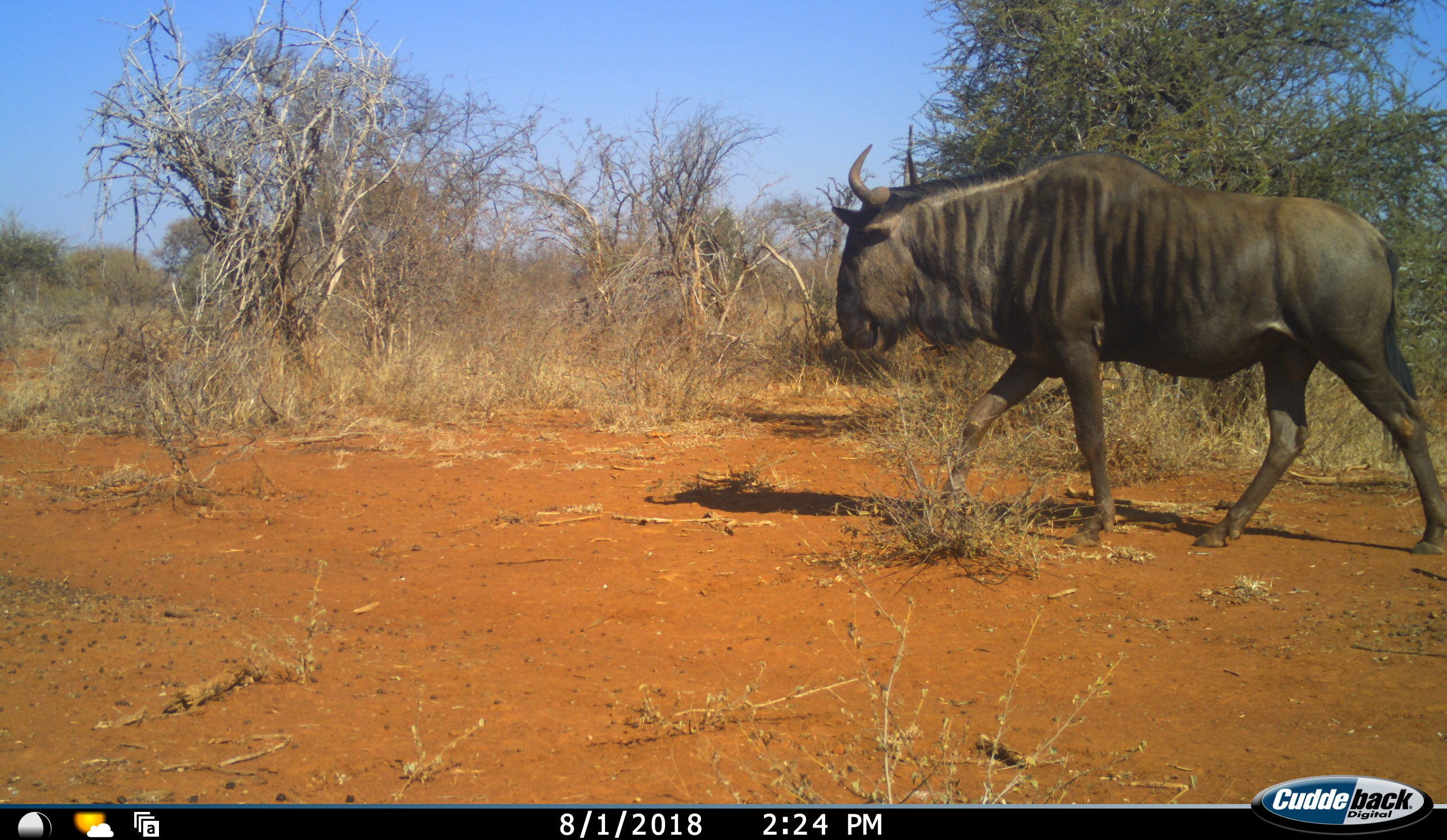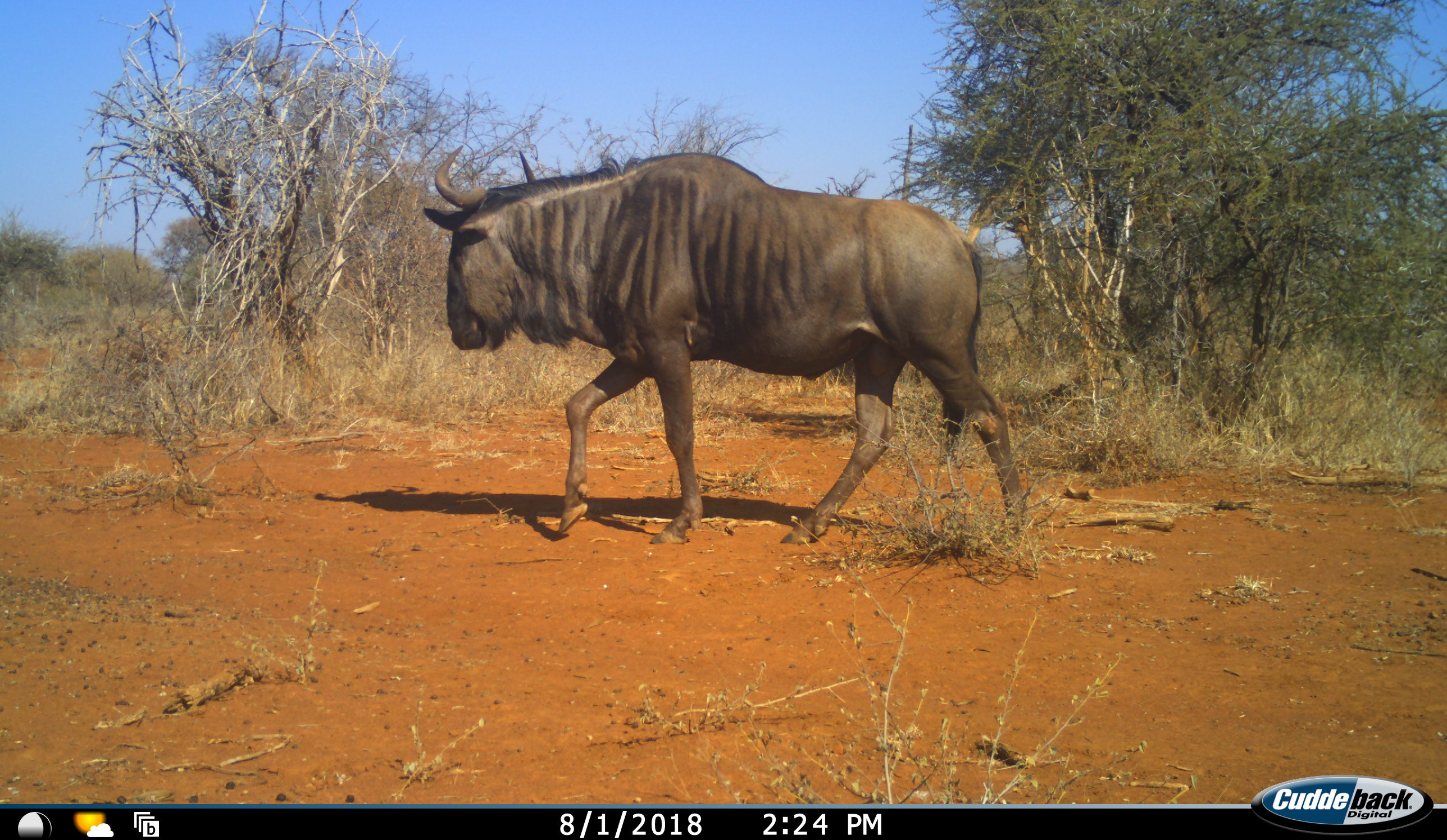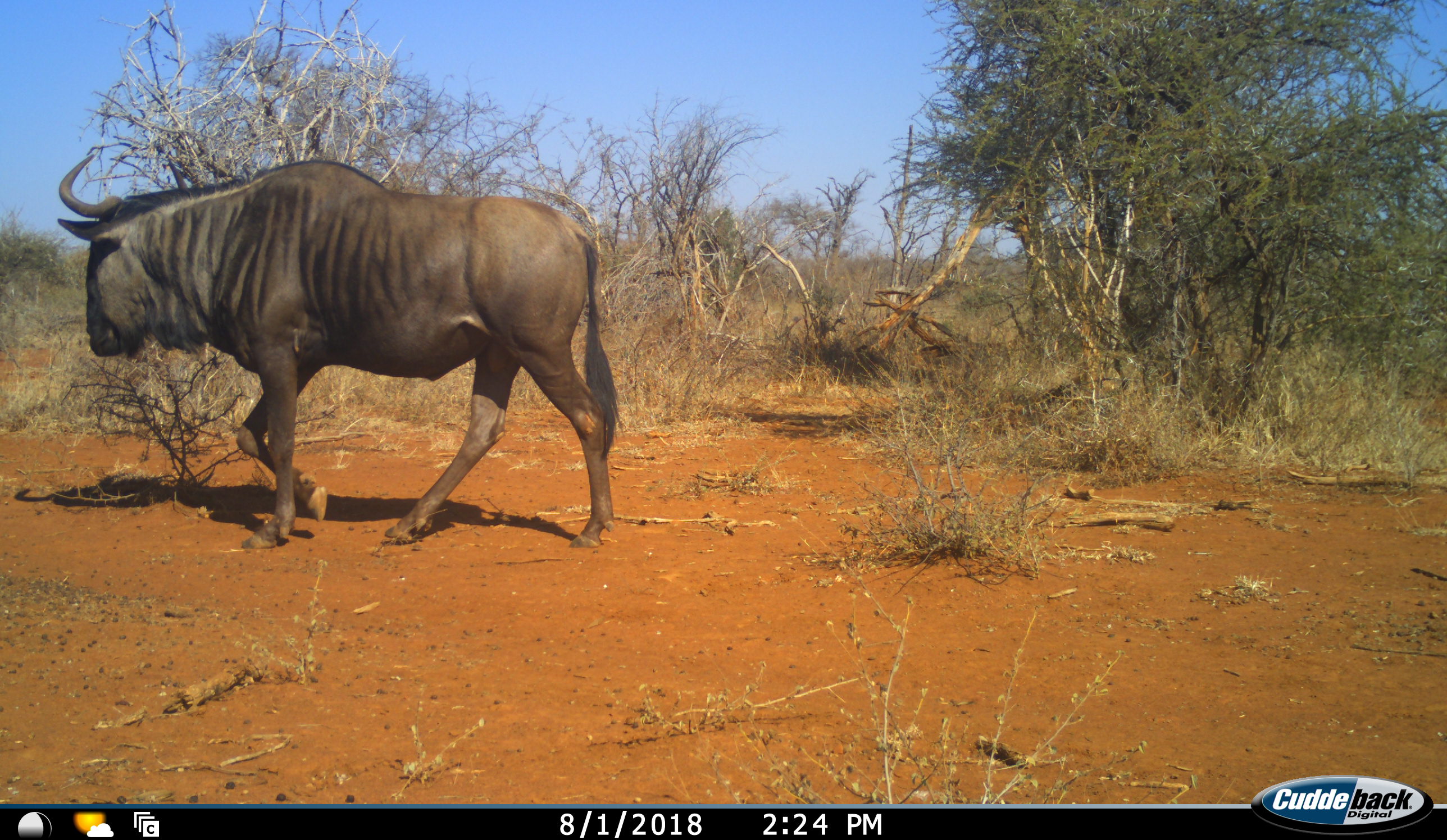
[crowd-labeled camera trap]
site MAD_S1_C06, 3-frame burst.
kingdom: Animalia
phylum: Chordata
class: Mammalia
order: Artiodactyla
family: Bovidae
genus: Connochaetes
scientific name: Connochaetes taurinus taurinus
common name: blue wildebeest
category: wildebeestblue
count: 1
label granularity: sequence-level